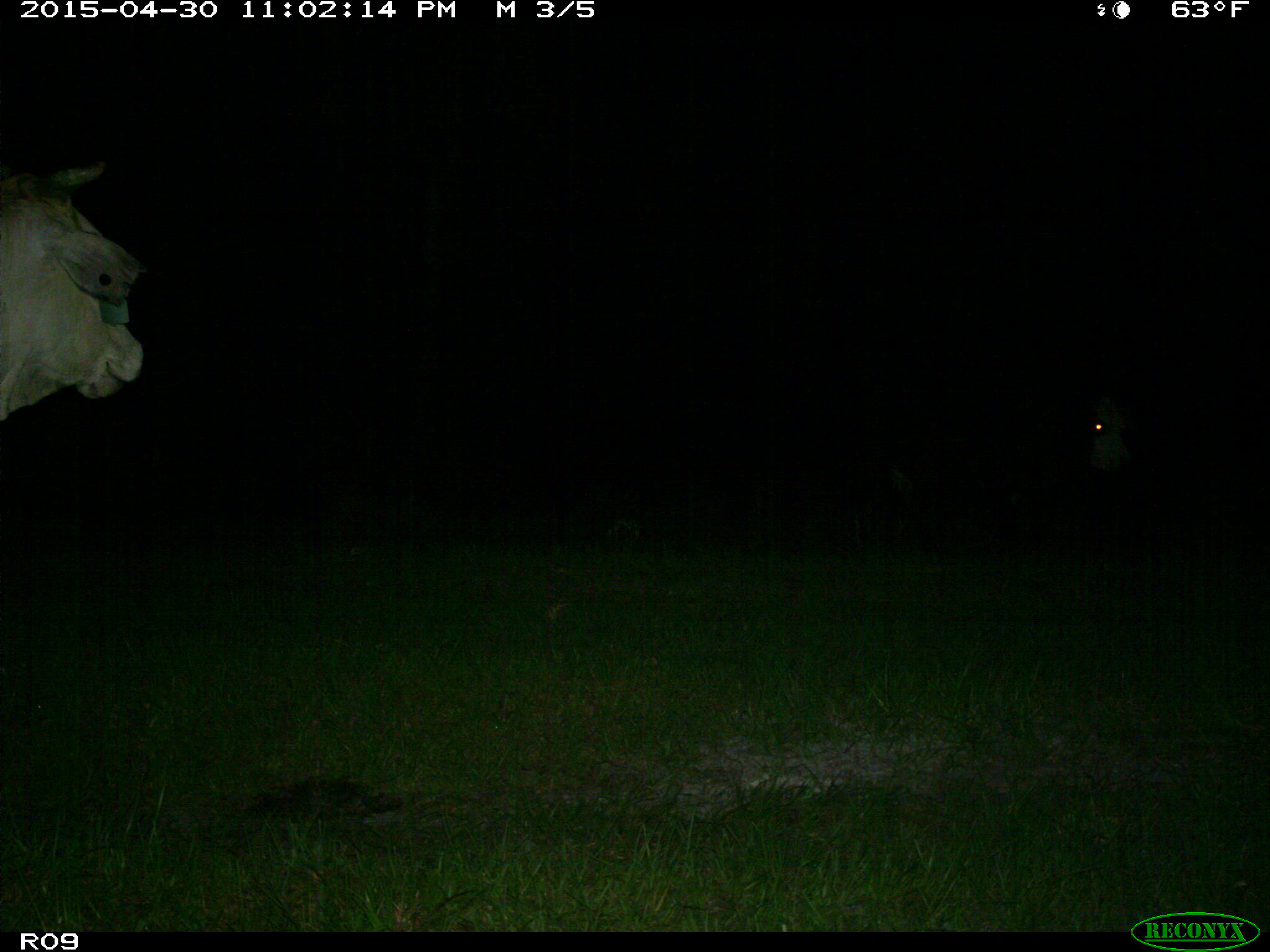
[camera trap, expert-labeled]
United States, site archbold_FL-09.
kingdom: Animalia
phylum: Chordata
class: Mammalia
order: Artiodactyla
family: Bovidae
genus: Bos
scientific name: Bos taurus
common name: domestic cow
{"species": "Bos taurus (domestic cow)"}